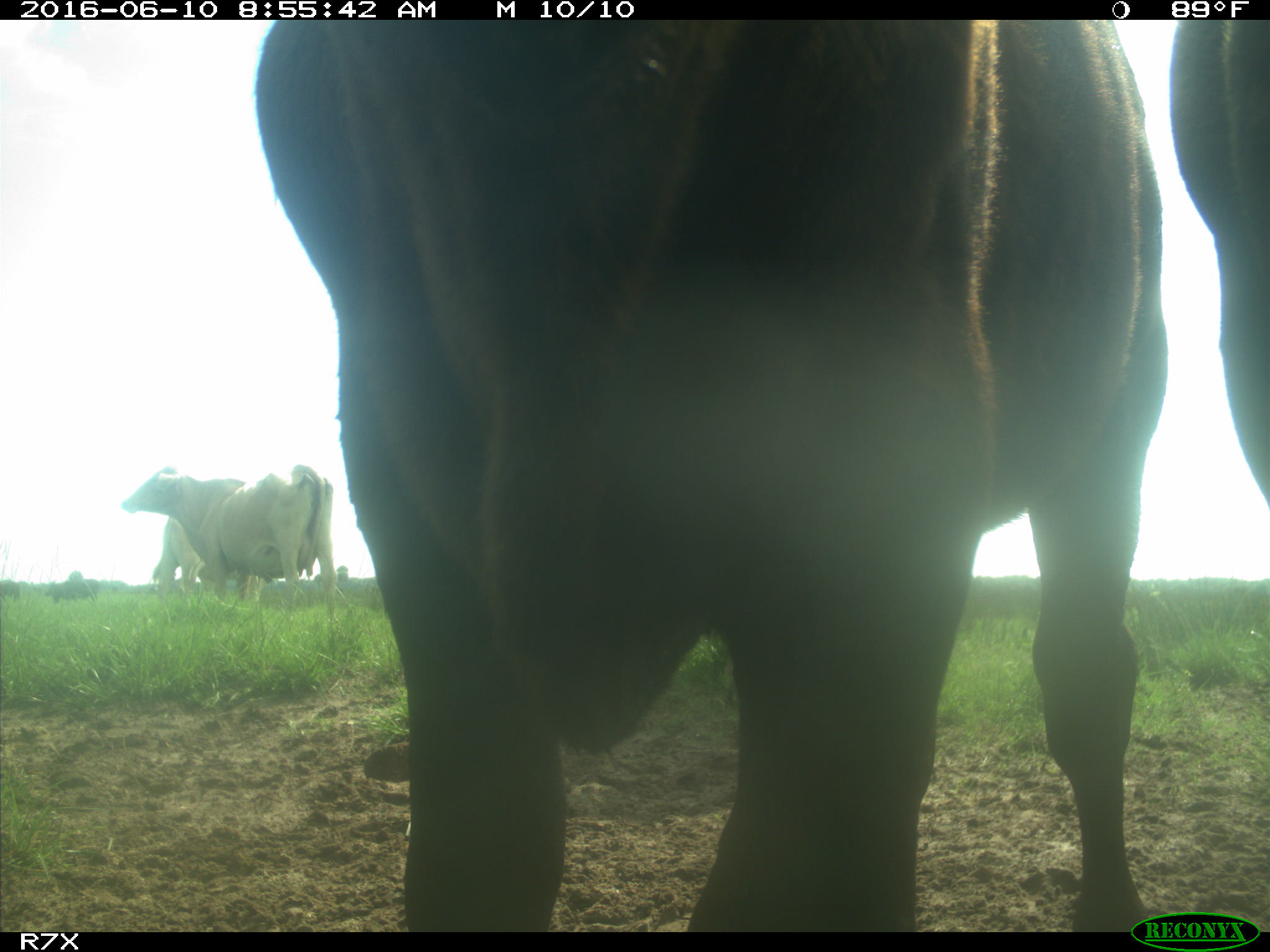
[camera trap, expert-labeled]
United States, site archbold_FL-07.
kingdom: Animalia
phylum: Chordata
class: Mammalia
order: Artiodactyla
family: Bovidae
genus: Bos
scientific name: Bos taurus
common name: domestic cow